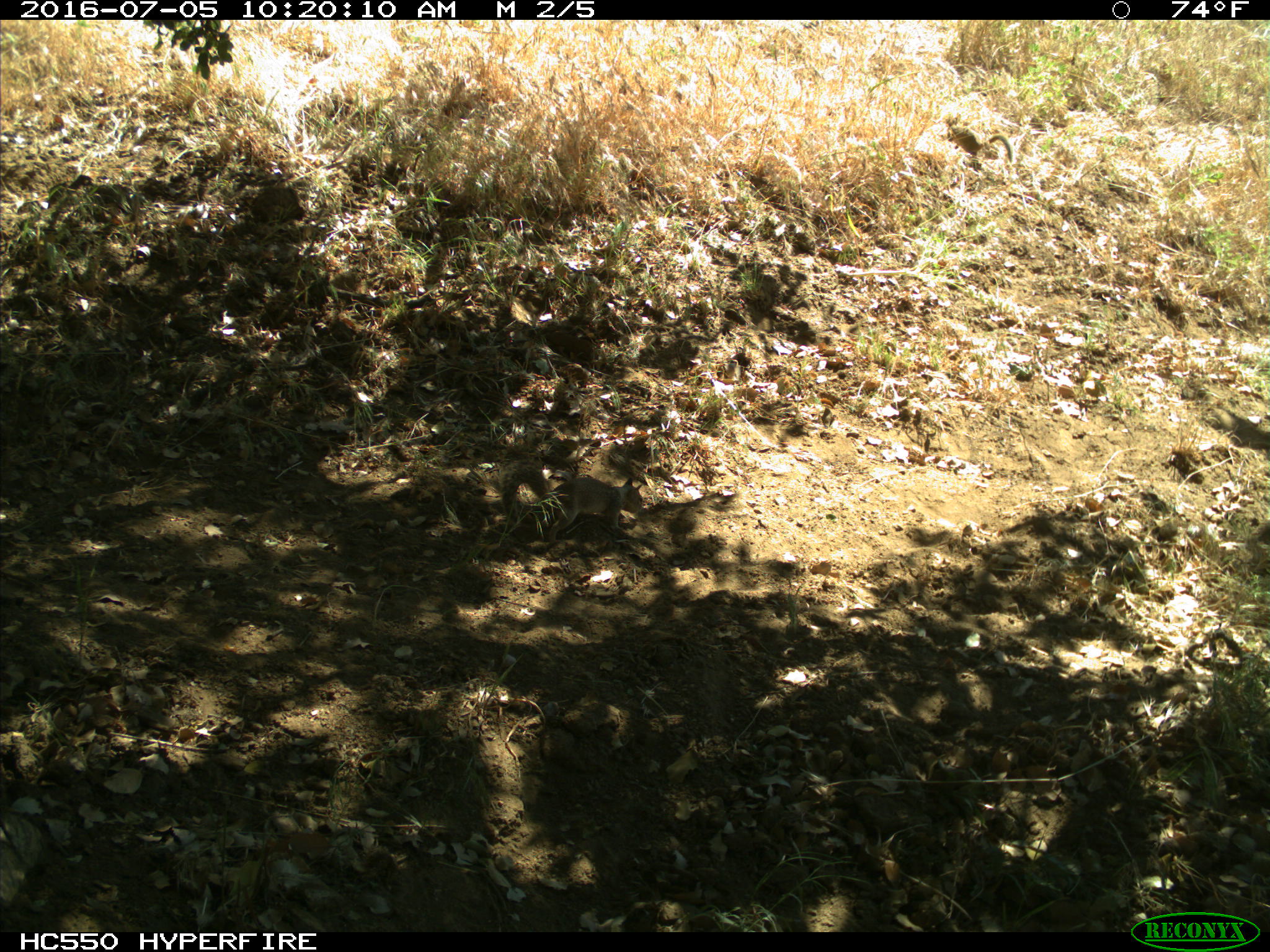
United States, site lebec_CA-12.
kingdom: Animalia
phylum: Chordata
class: Mammalia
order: Rodentia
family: Sciuridae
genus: Otospermophilus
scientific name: Otospermophilus beecheyi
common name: california ground squirrel